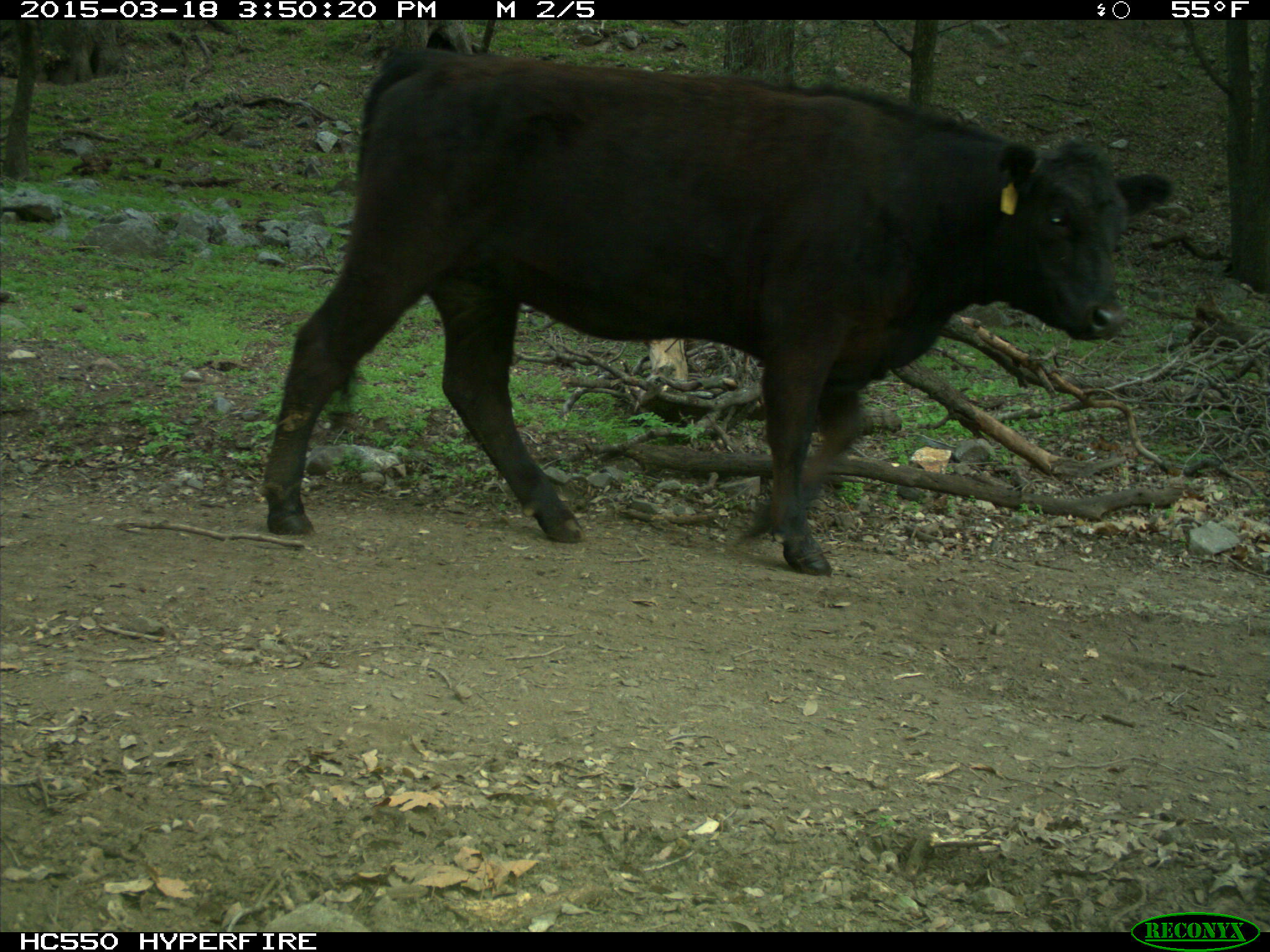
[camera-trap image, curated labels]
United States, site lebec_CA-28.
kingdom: Animalia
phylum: Chordata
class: Mammalia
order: Artiodactyla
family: Bovidae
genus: Bos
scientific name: Bos taurus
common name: domestic cow